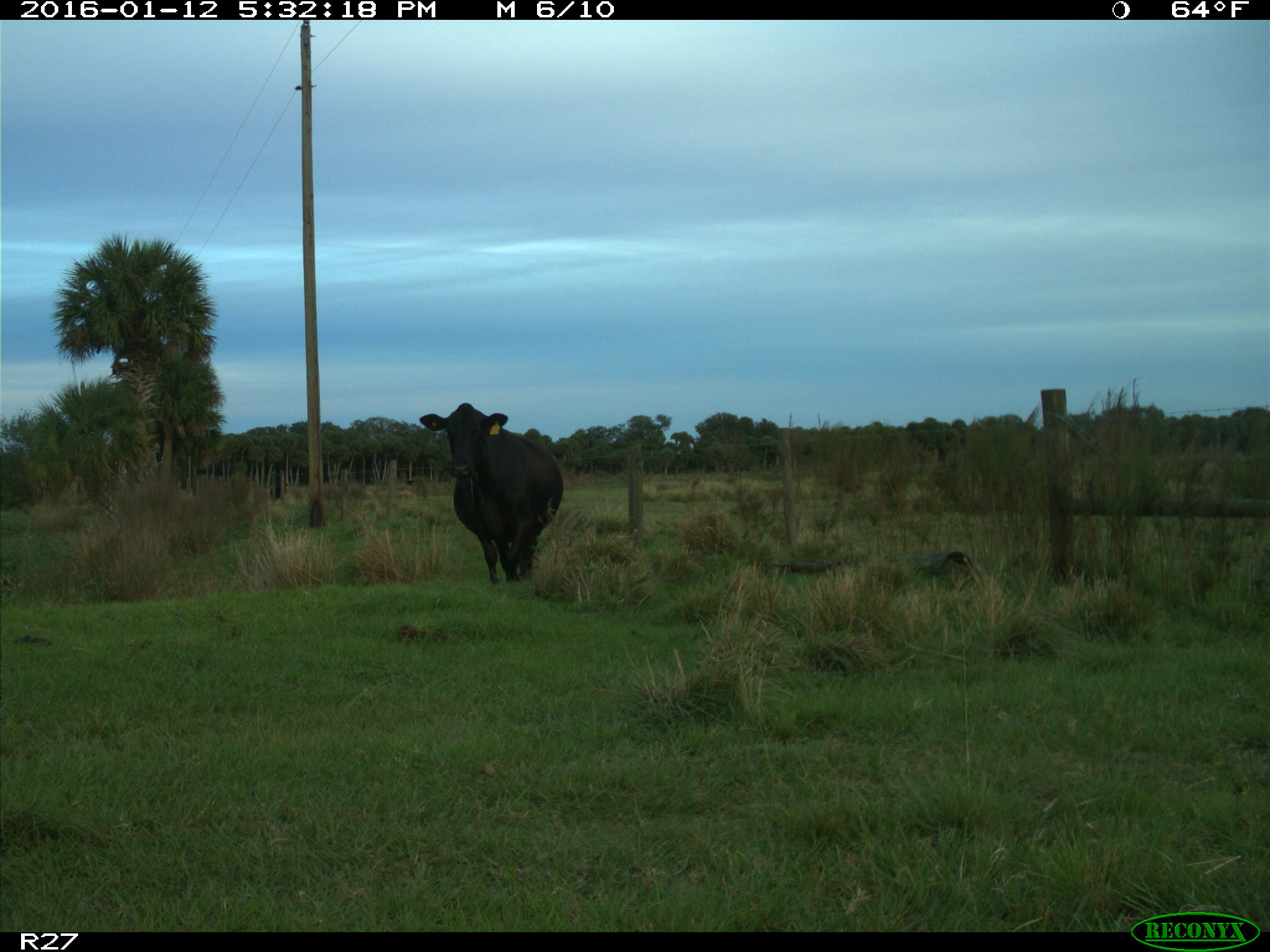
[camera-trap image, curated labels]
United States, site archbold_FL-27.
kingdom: Animalia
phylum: Chordata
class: Mammalia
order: Artiodactyla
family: Bovidae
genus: Bos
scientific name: Bos taurus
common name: domestic cow